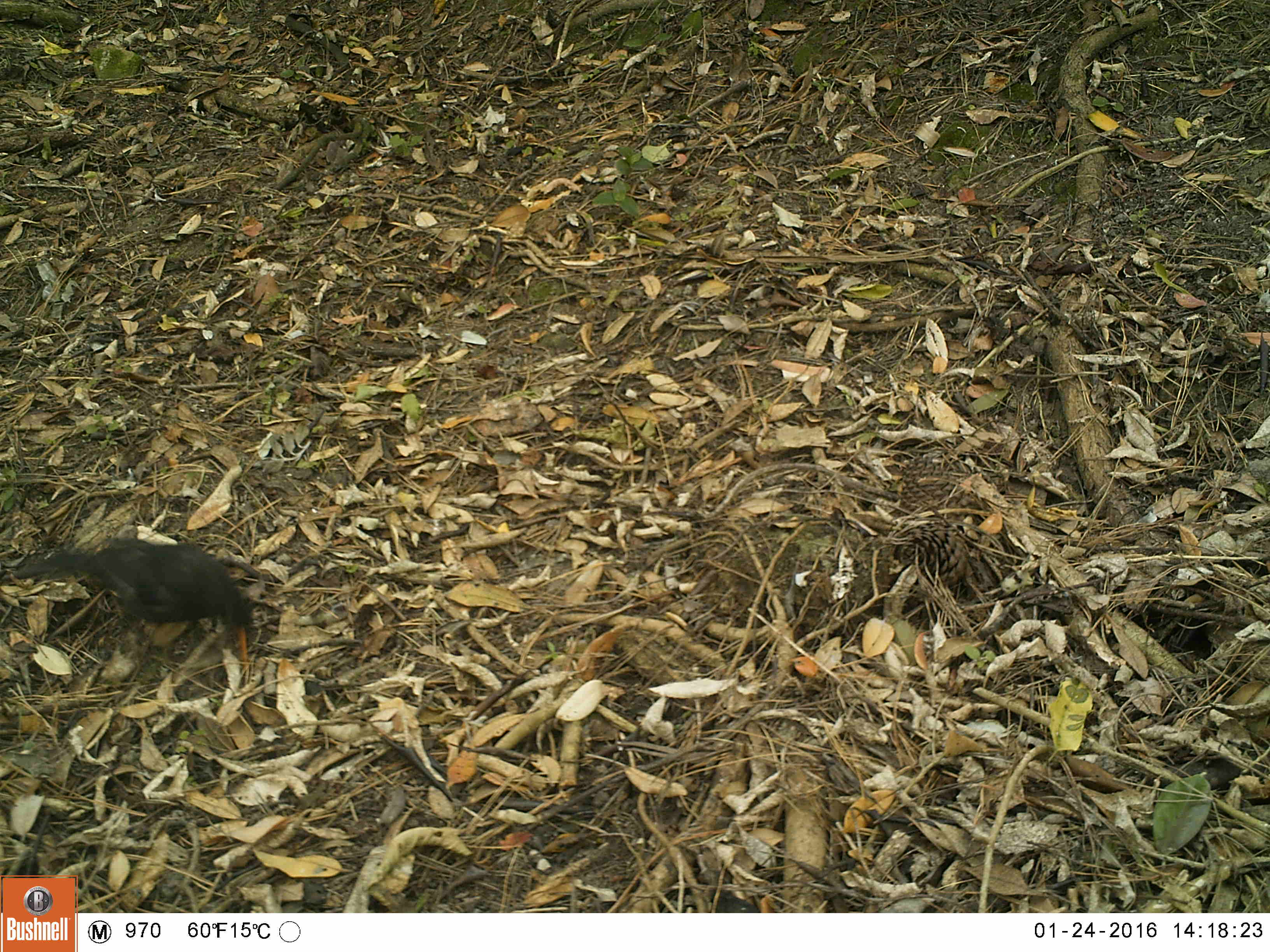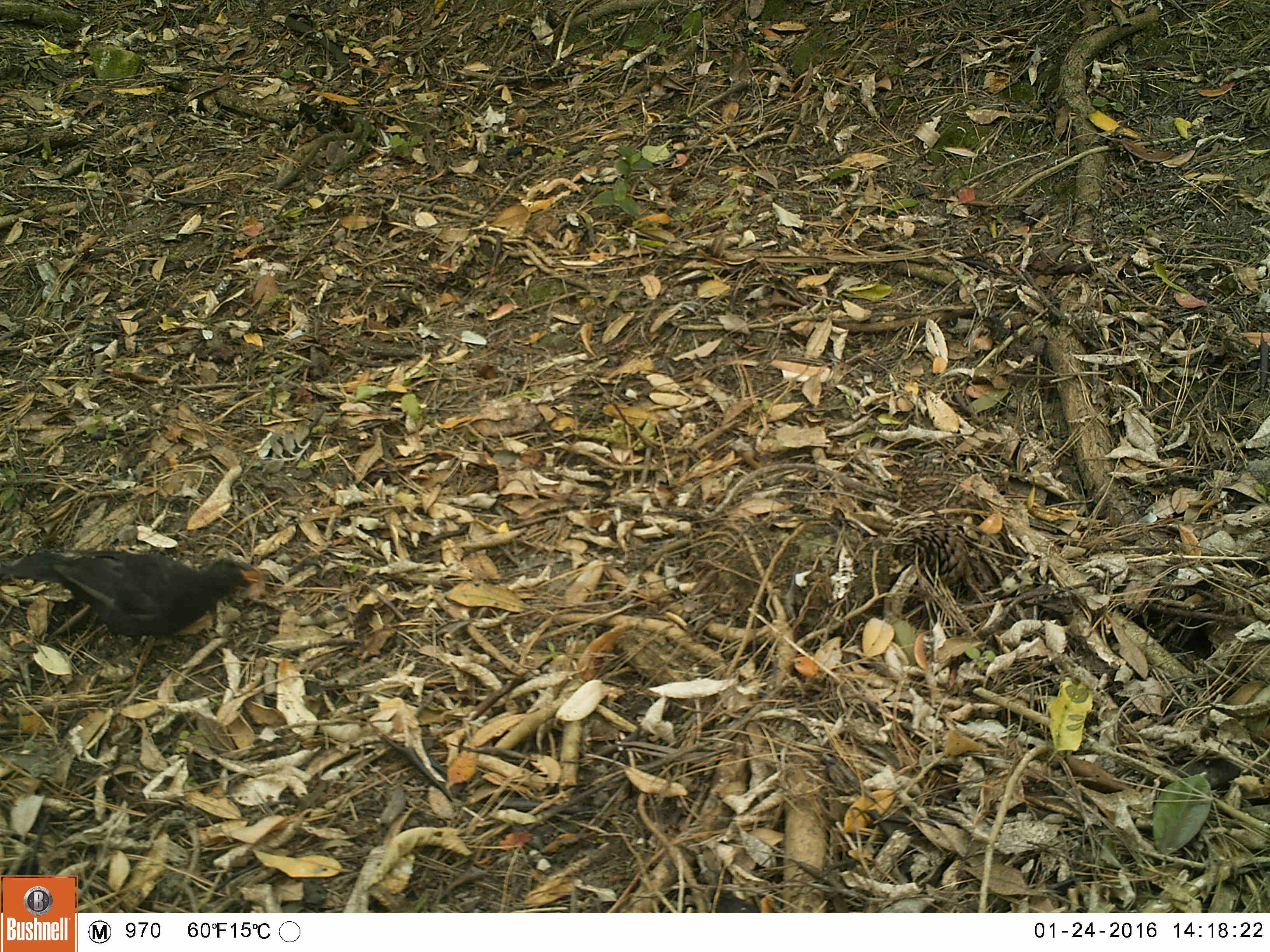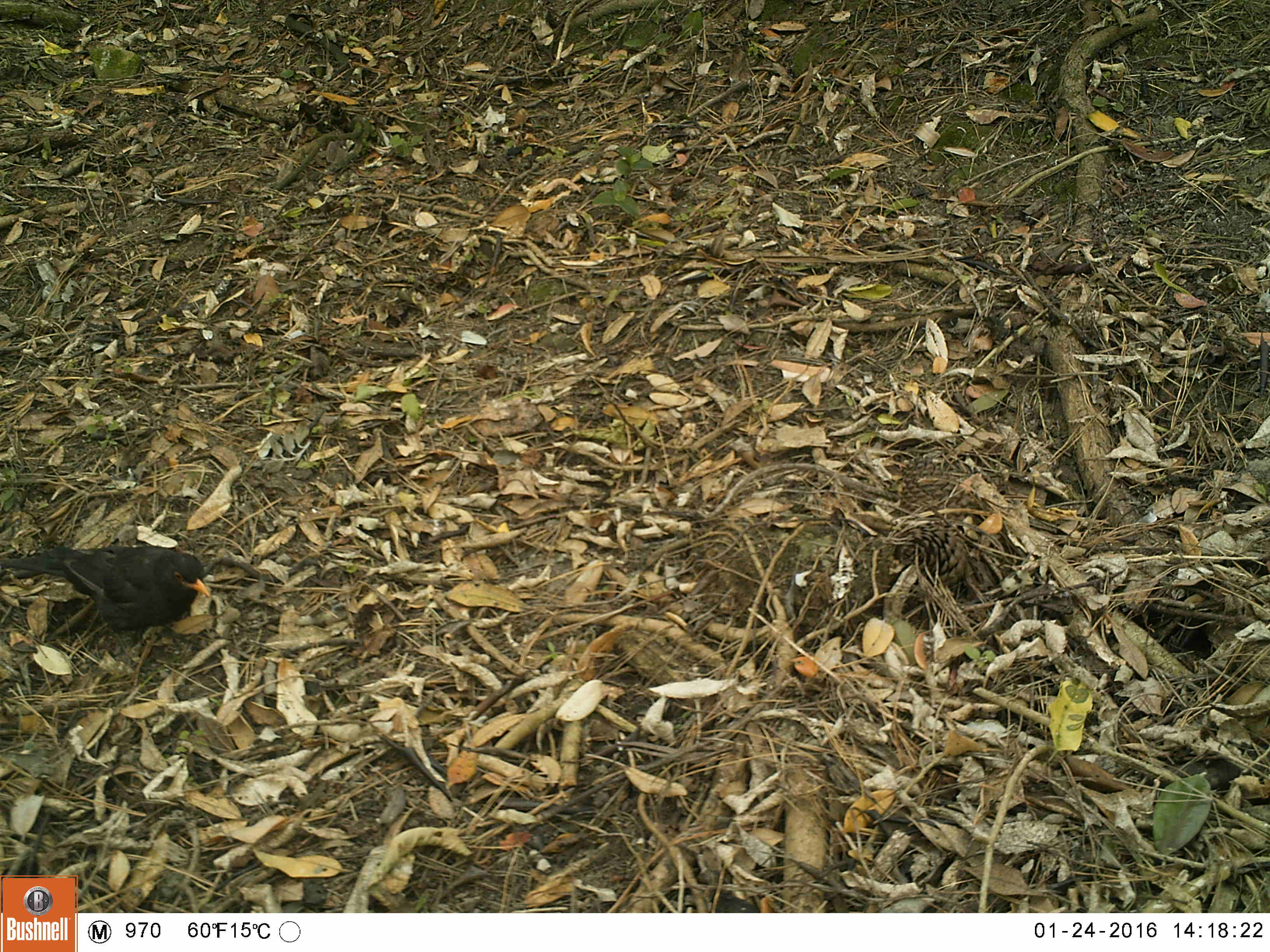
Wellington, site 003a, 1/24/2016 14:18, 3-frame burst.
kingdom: Animalia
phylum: Chordata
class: Aves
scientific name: Aves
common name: bird